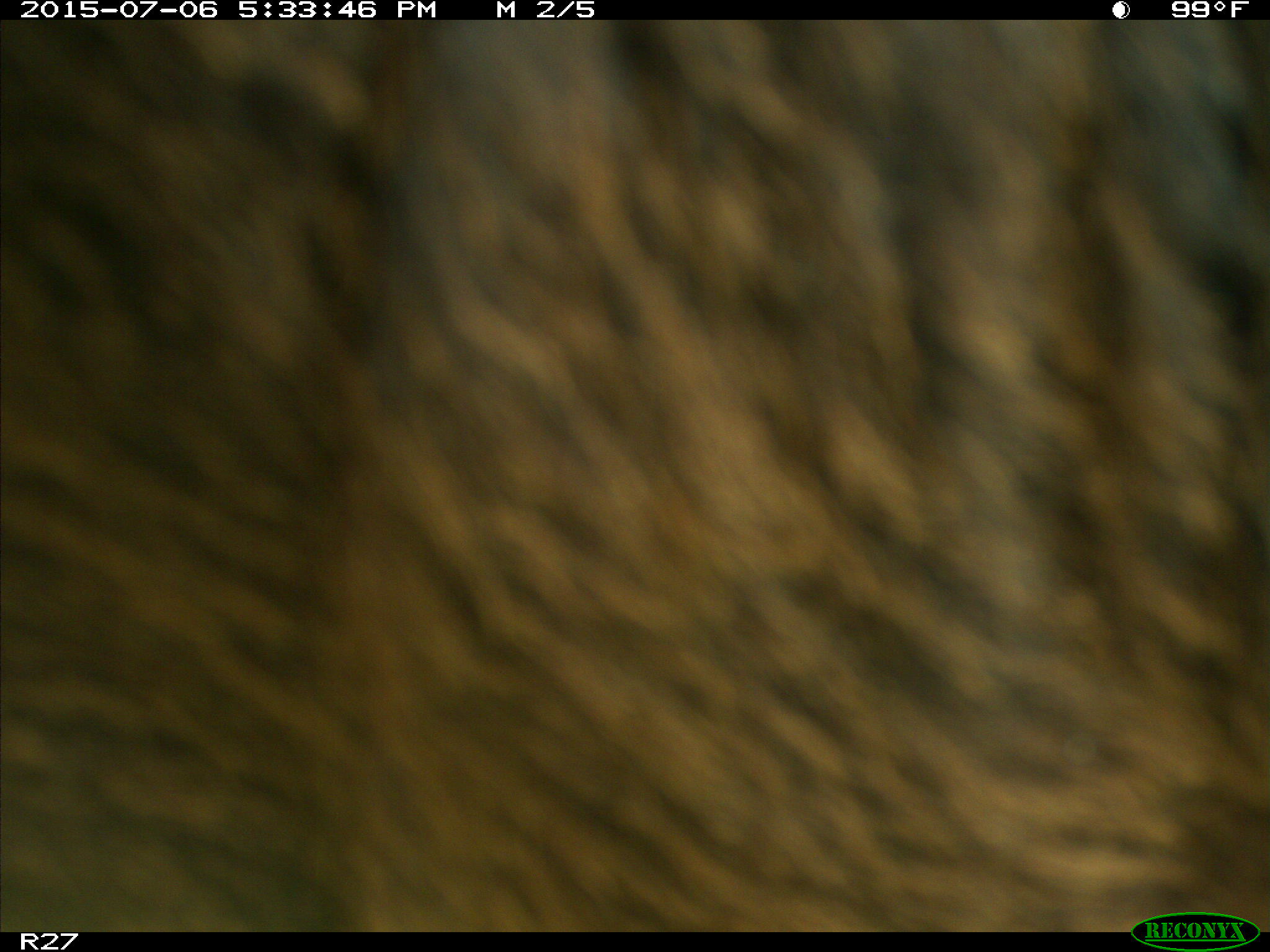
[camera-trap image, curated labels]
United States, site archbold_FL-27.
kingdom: Animalia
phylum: Chordata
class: Mammalia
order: Artiodactyla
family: Bovidae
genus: Bos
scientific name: Bos taurus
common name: domestic cow